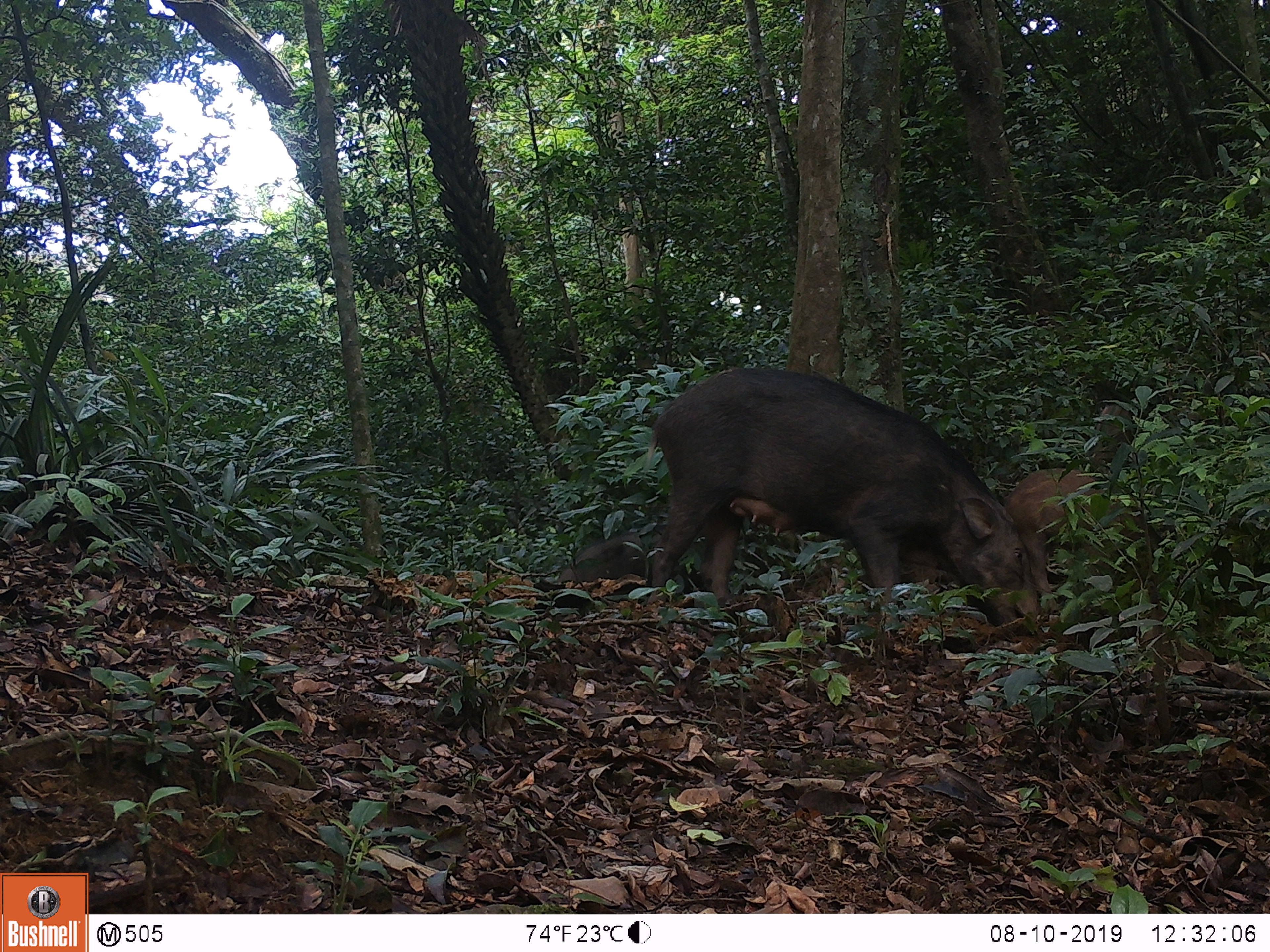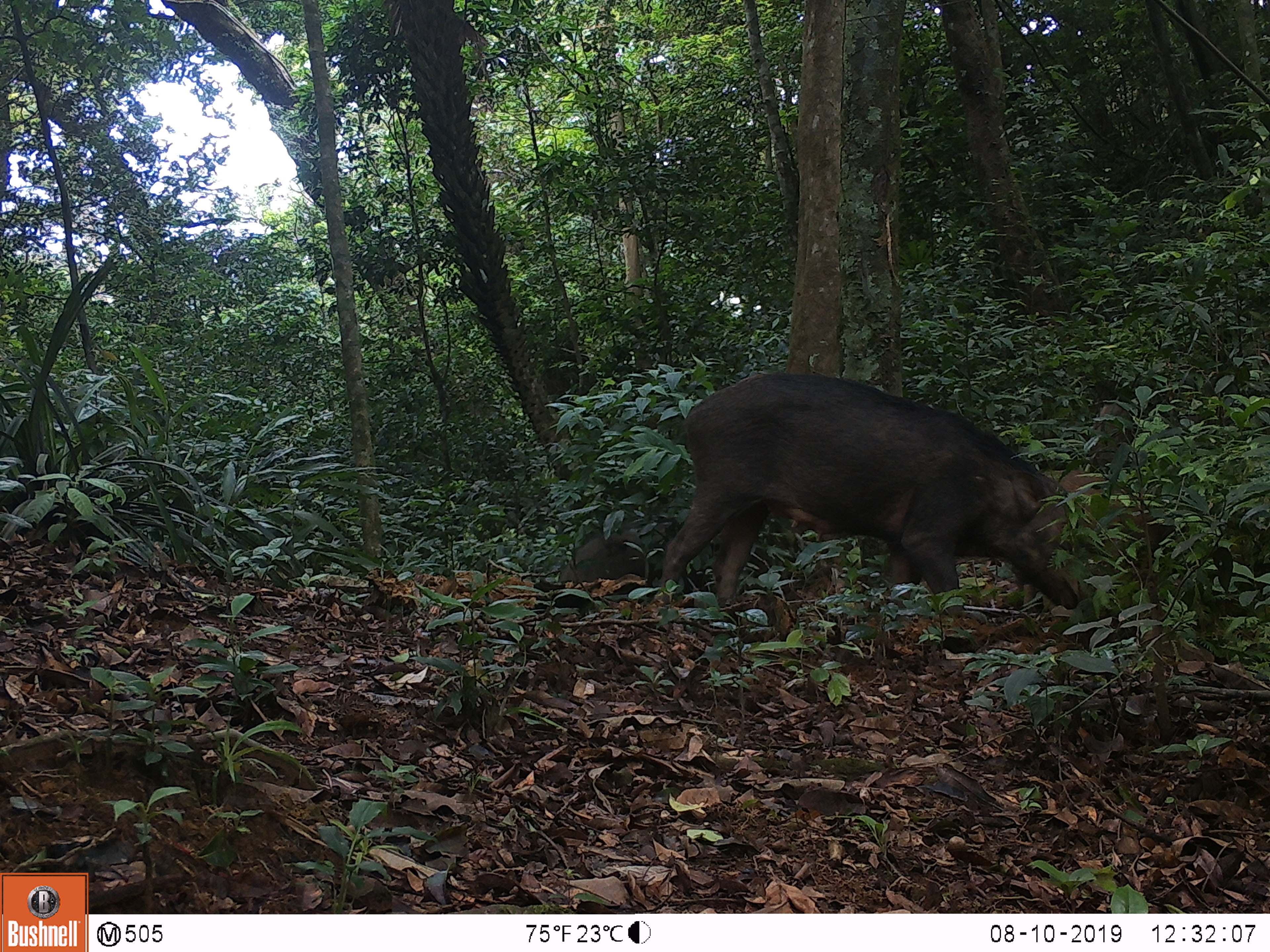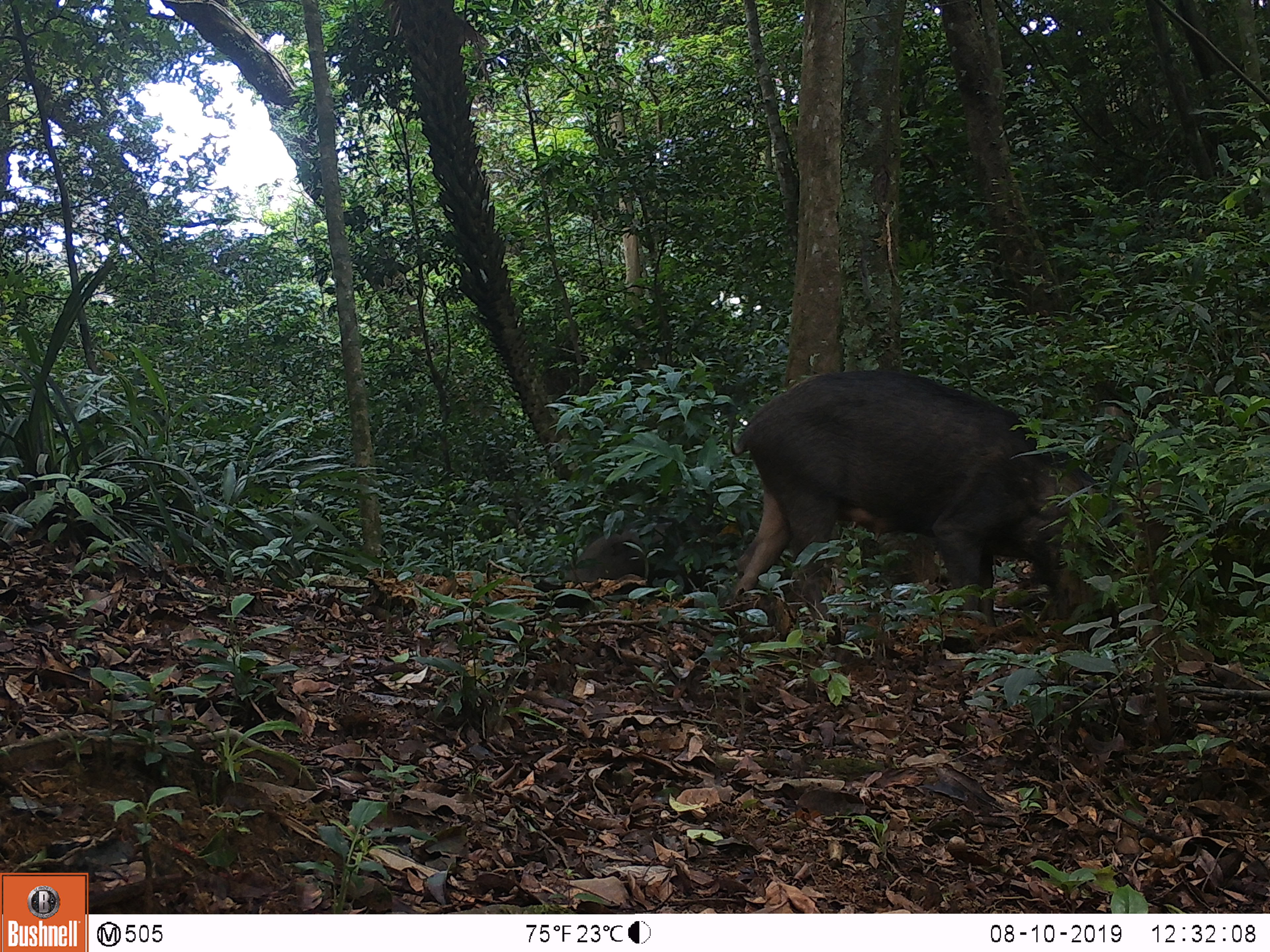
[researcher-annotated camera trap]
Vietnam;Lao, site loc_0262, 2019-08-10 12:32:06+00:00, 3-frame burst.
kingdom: Animalia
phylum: Chordata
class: Mammalia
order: Artiodactyla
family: Suidae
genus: Sus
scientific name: Sus scrofa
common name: eurasian wild pig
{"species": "eurasian wild pig (Sus scrofa)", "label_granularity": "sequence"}